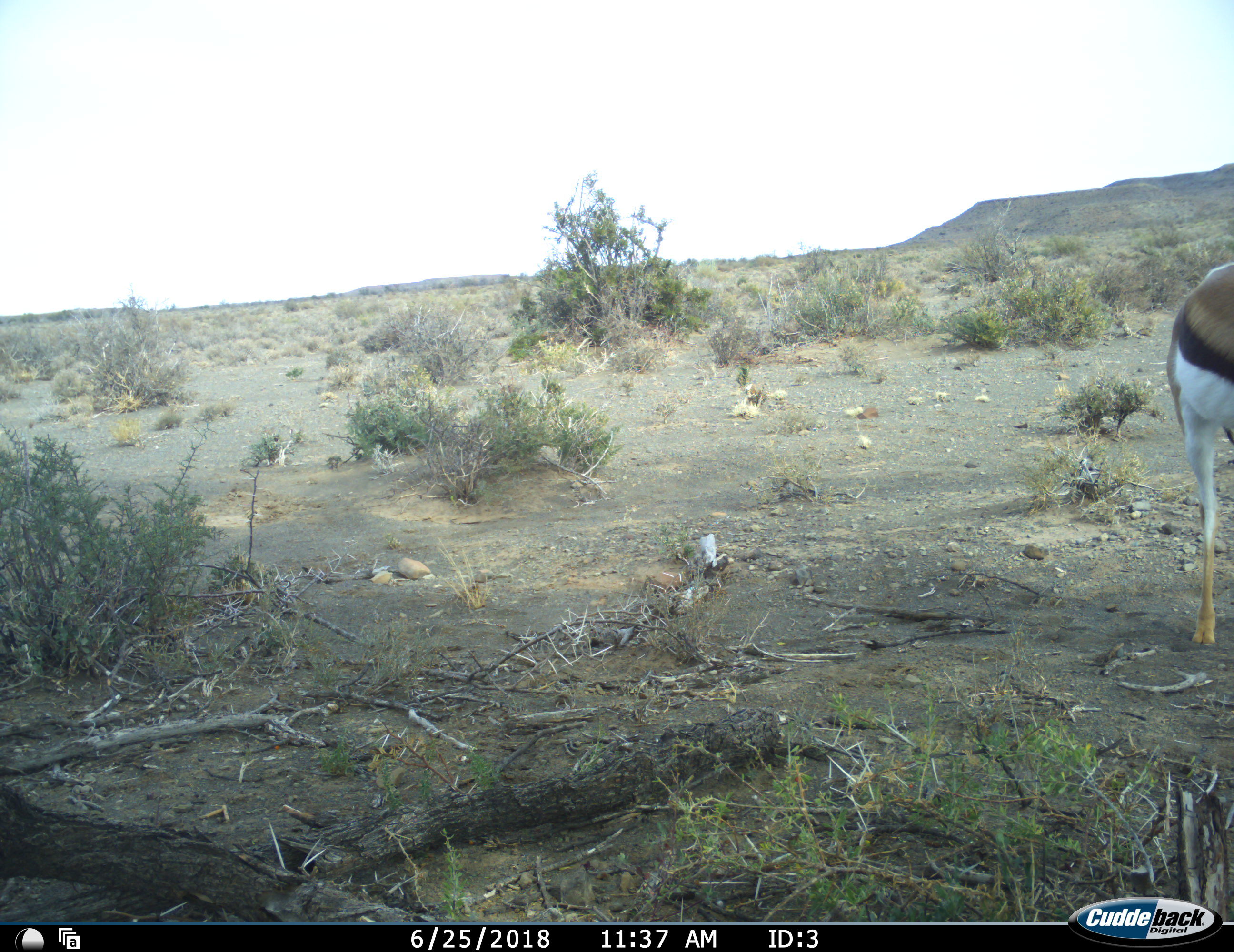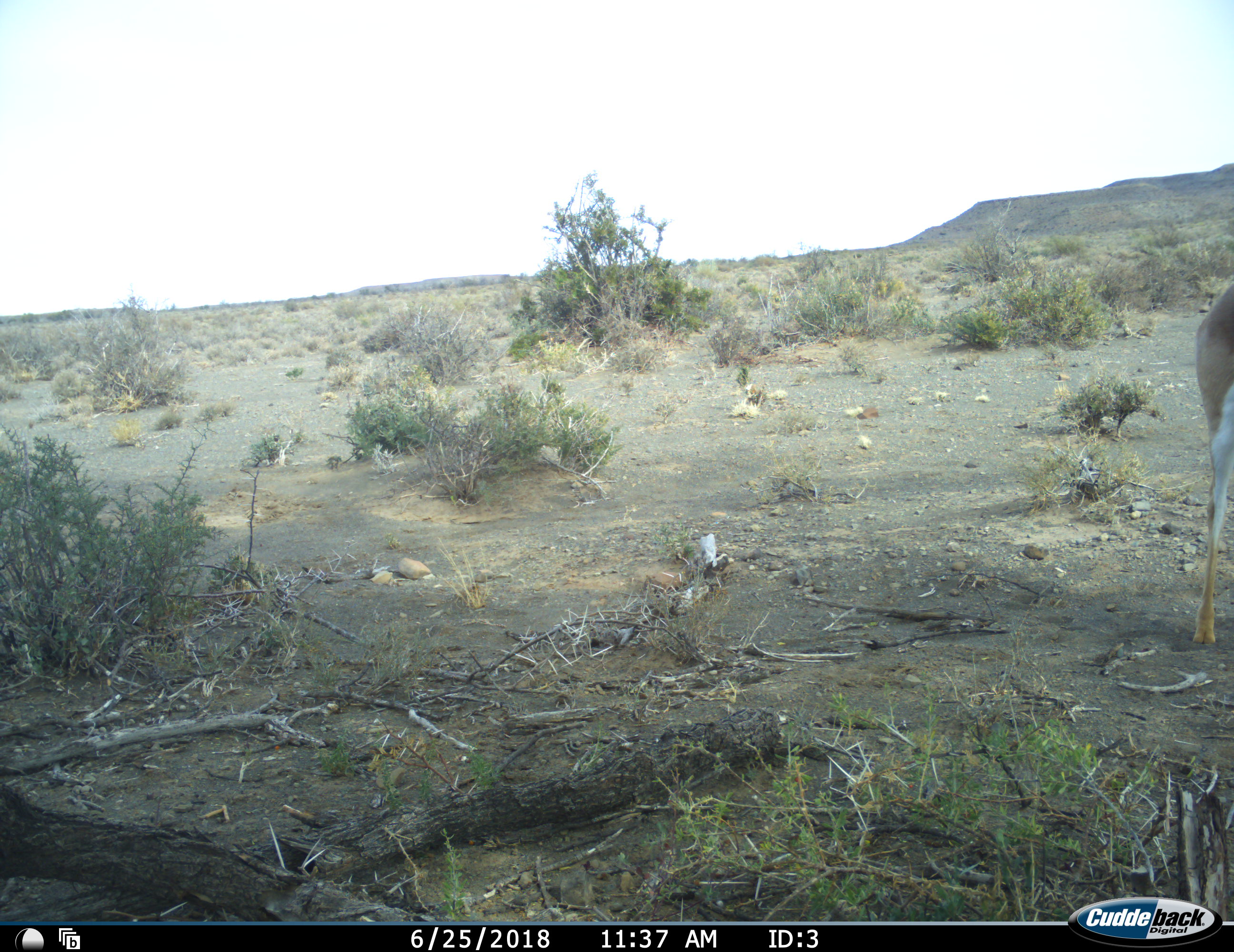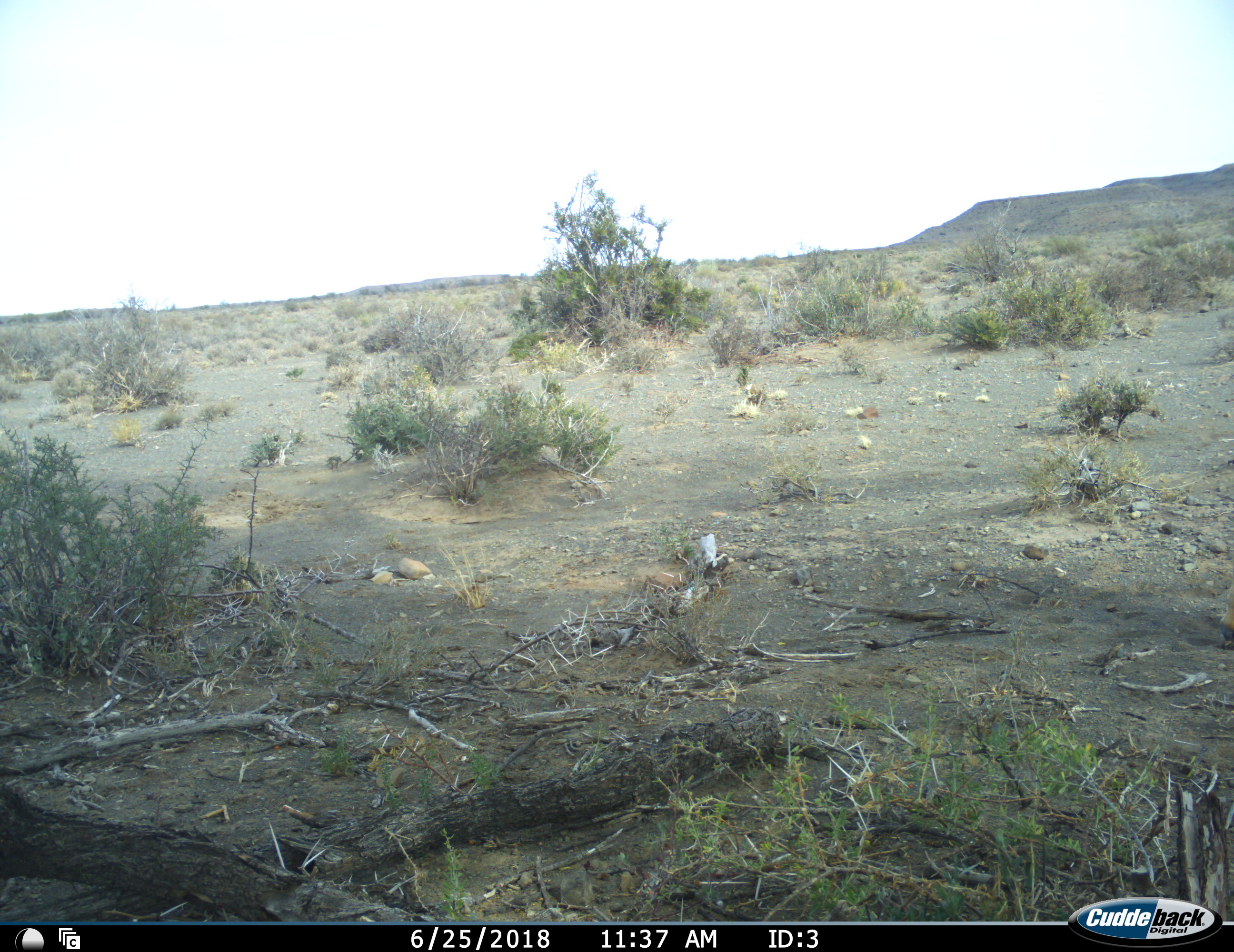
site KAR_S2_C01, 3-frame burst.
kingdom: Animalia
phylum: Chordata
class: Mammalia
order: Artiodactyla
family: Bovidae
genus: Antidorcas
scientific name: Antidorcas marsupialis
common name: springbok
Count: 1.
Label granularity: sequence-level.